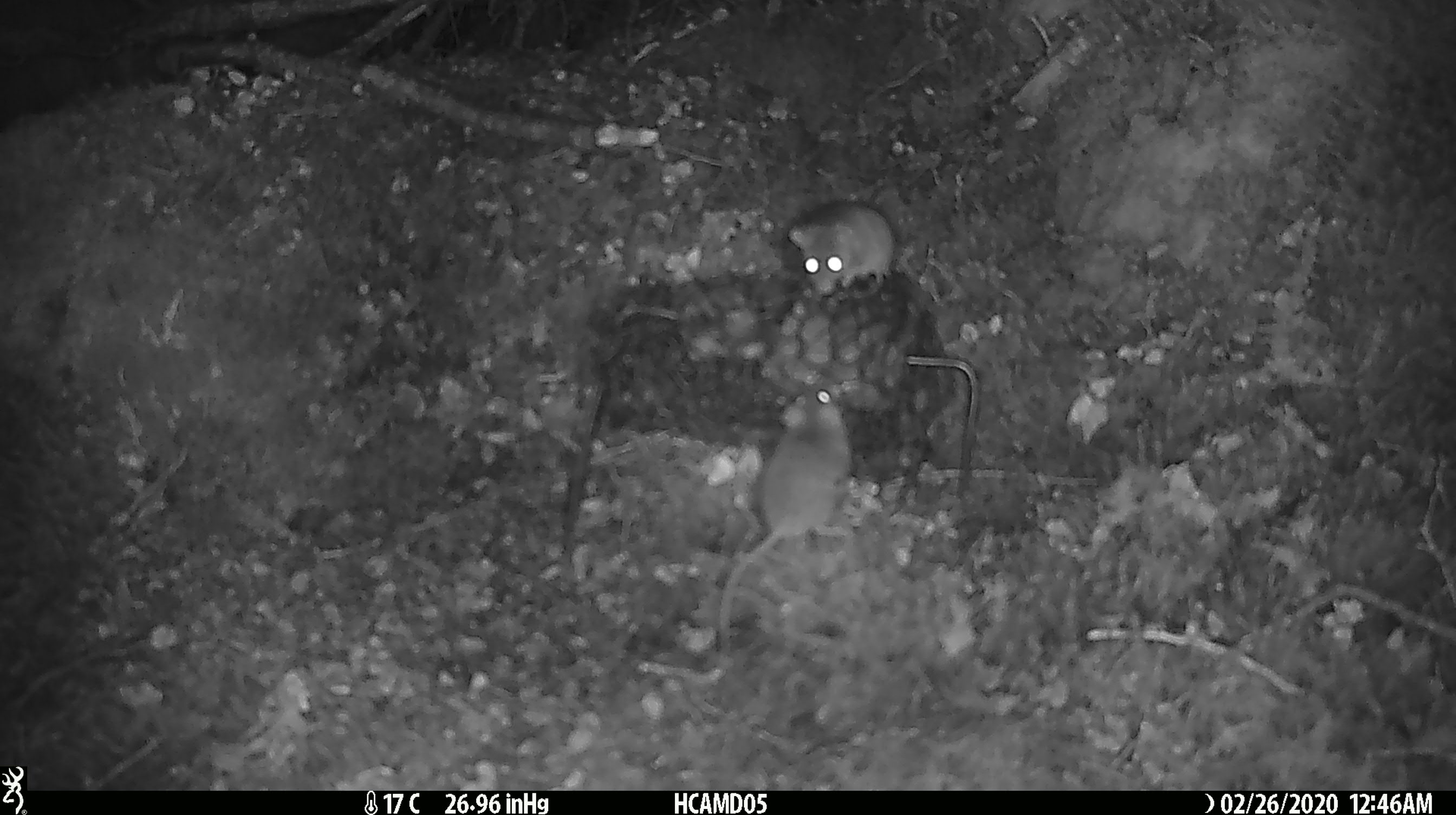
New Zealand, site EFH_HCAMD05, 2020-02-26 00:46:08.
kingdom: Animalia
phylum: Chordata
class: Mammalia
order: Rodentia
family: Muridae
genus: Mus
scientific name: Mus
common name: mouse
Mouse (Mus).